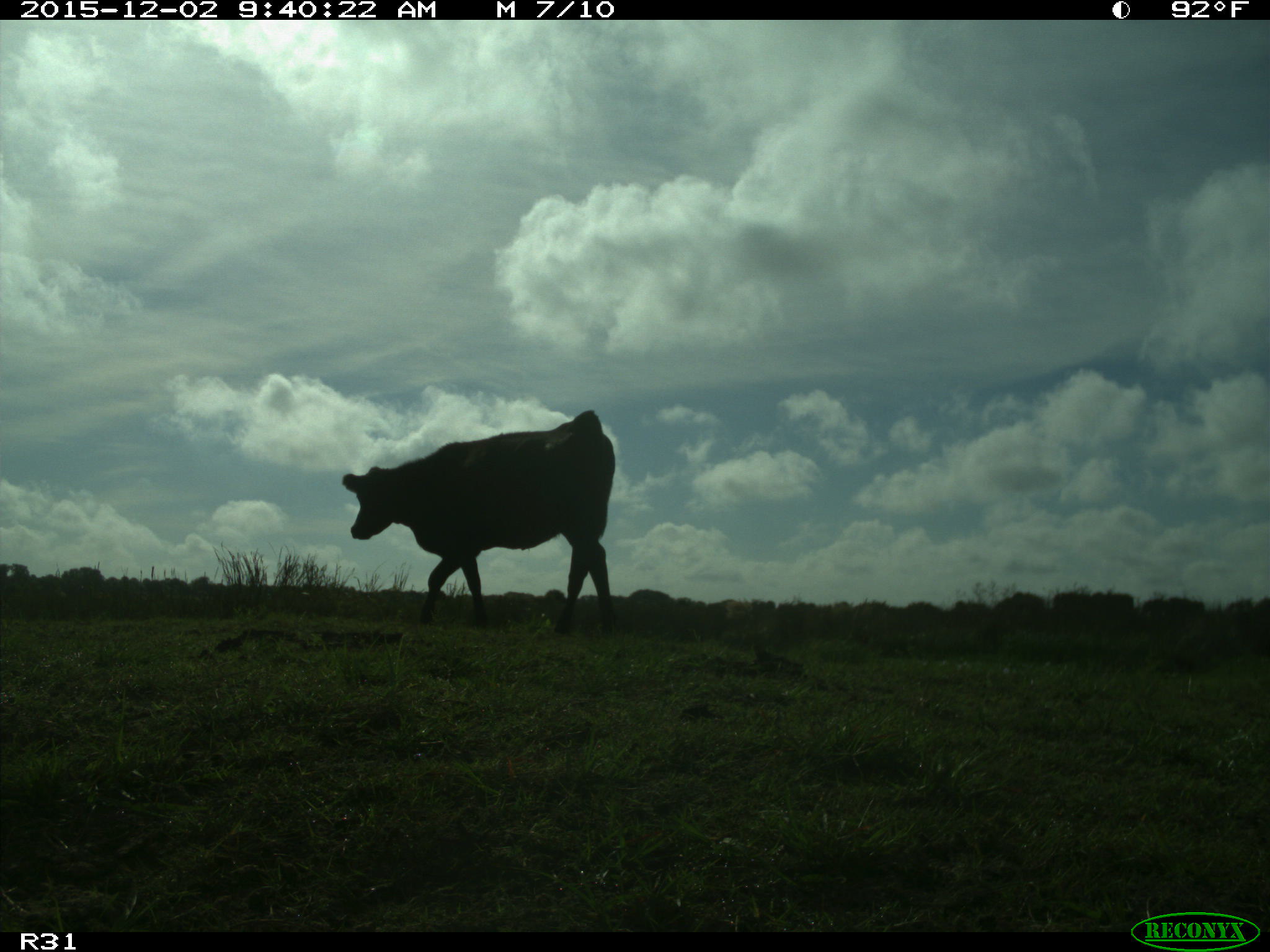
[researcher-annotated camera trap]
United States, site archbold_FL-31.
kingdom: Animalia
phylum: Chordata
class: Mammalia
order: Artiodactyla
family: Bovidae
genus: Bos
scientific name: Bos taurus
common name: domestic cow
Bos taurus (domestic cow).